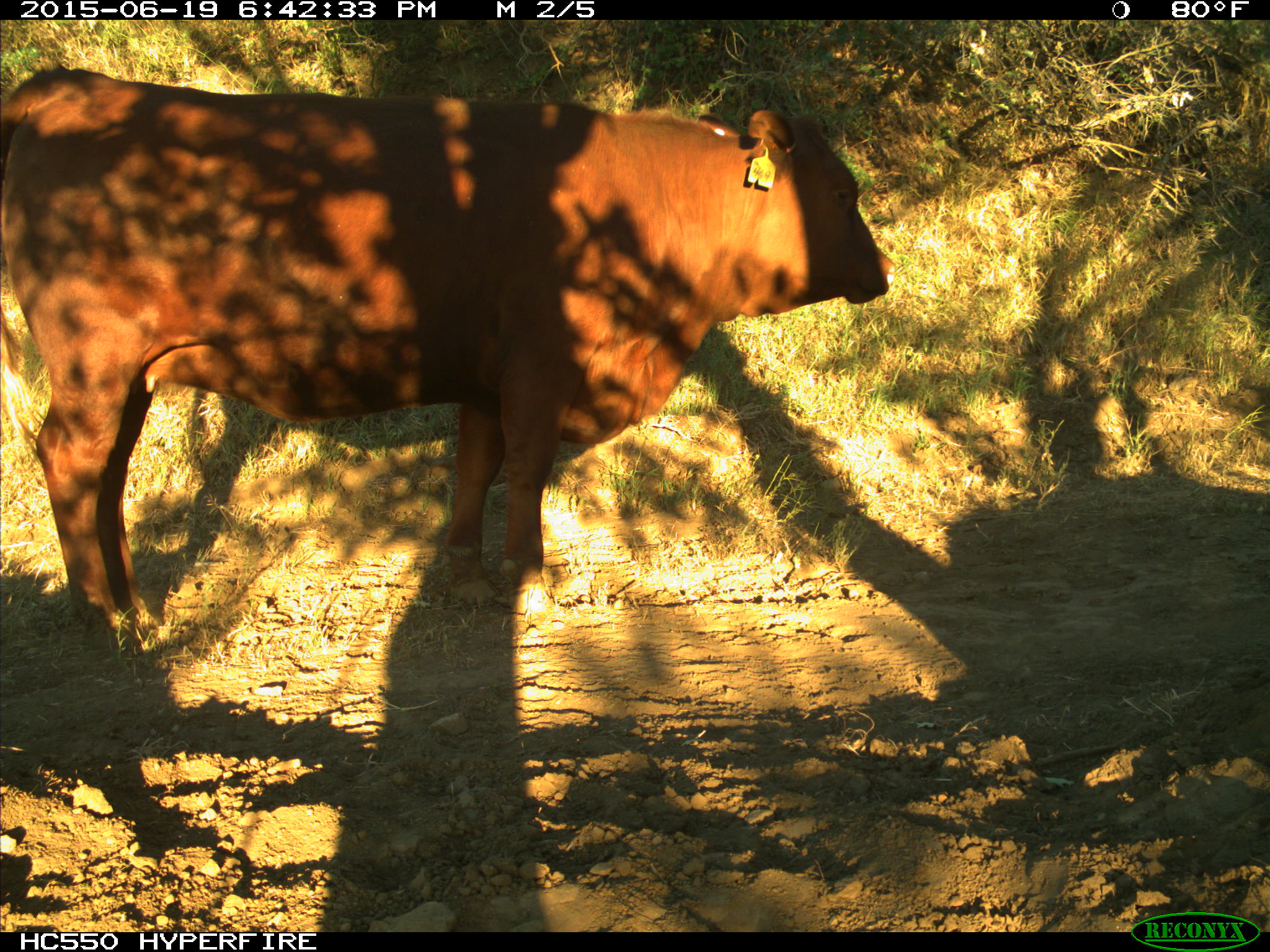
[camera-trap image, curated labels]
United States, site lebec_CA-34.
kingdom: Animalia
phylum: Chordata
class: Mammalia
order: Artiodactyla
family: Bovidae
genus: Bos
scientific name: Bos taurus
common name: domestic cow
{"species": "Bos taurus (domestic cow)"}